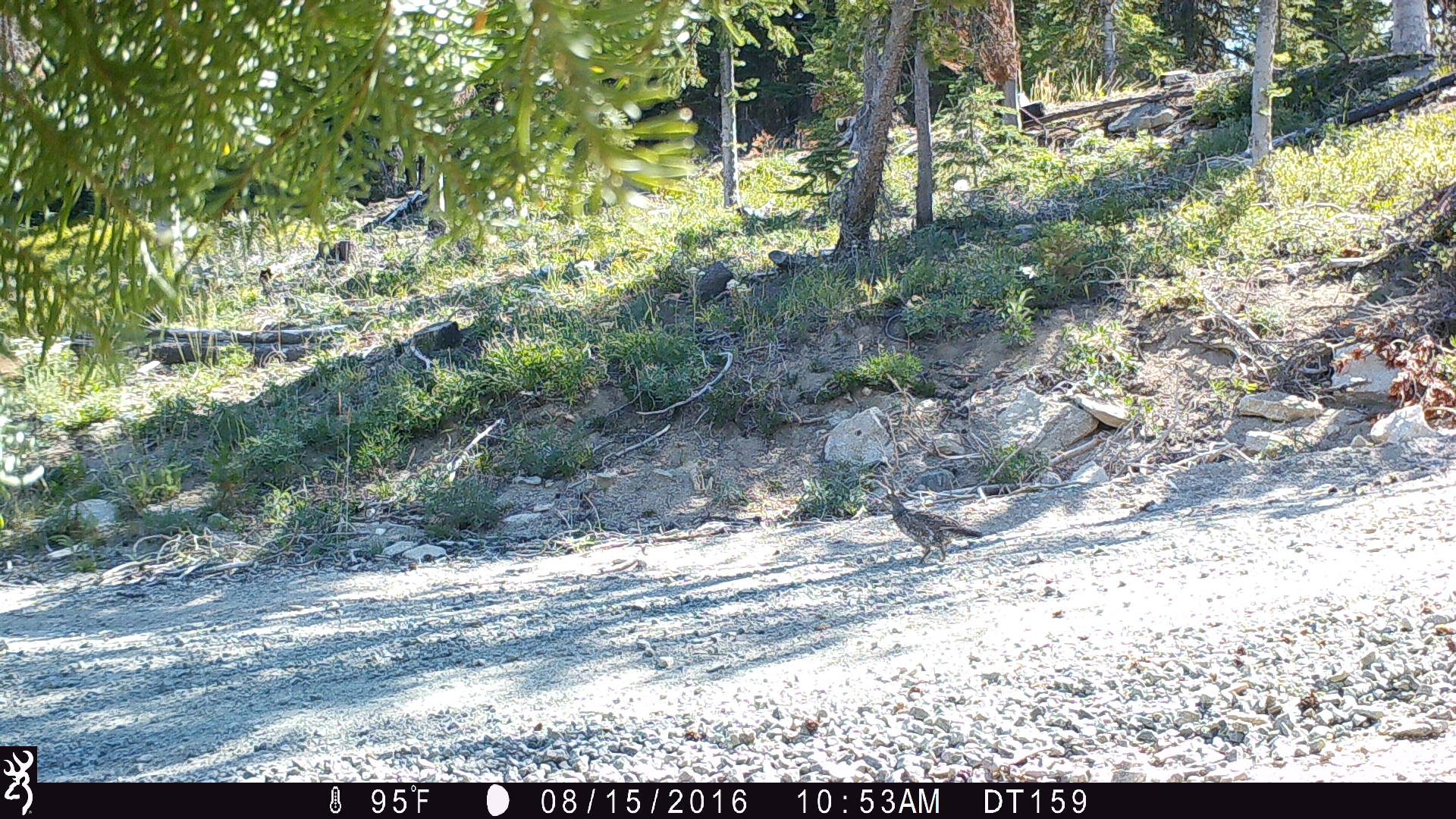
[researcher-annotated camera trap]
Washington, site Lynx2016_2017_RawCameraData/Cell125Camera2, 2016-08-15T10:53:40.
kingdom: Animalia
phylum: Chordata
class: Aves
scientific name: Aves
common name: birds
Aves (birds). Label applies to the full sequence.